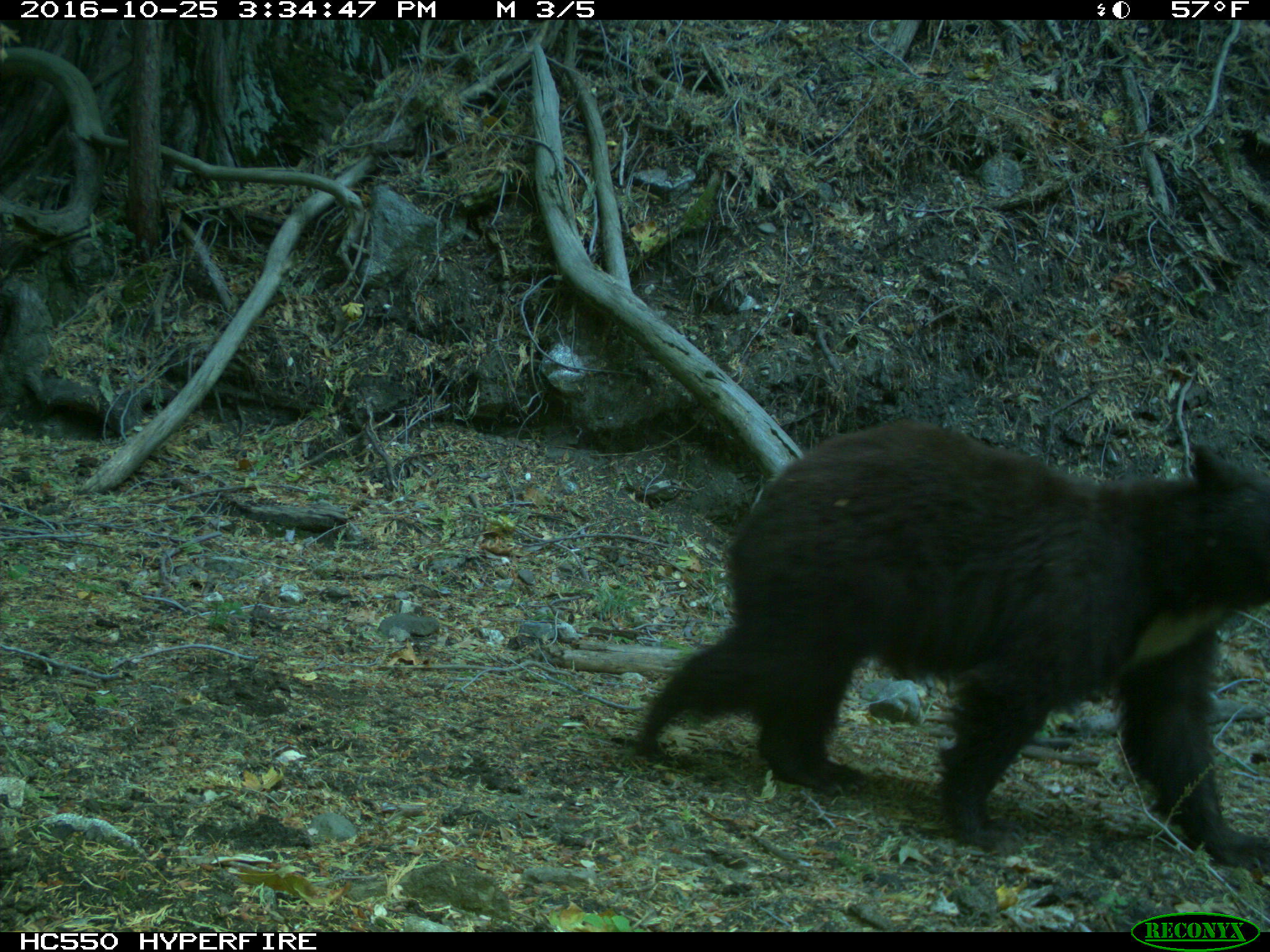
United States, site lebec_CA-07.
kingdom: Animalia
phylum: Chordata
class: Mammalia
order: Carnivora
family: Ursidae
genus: Ursus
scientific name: Ursus americanus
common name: american black bear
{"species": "Ursus americanus (american black bear)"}